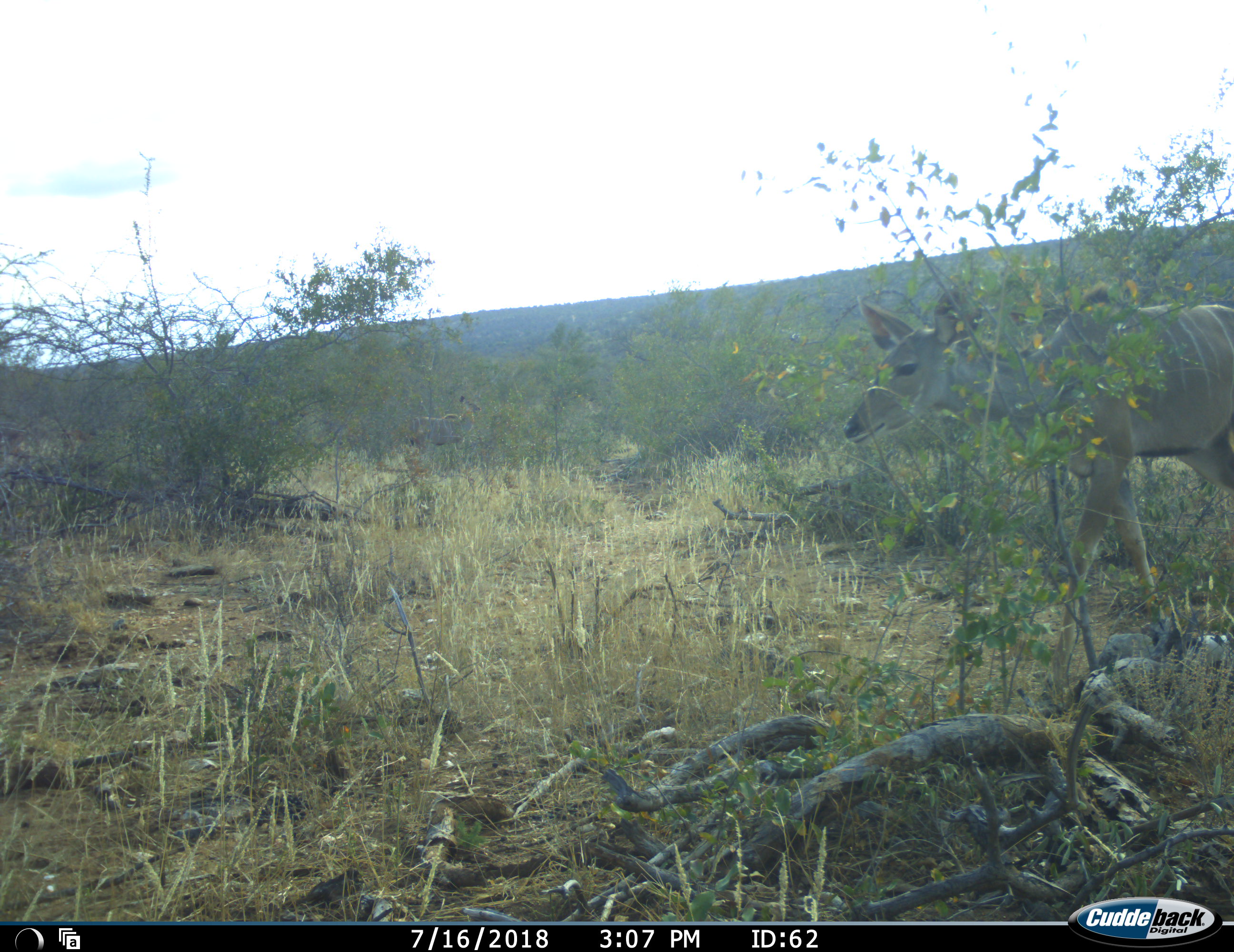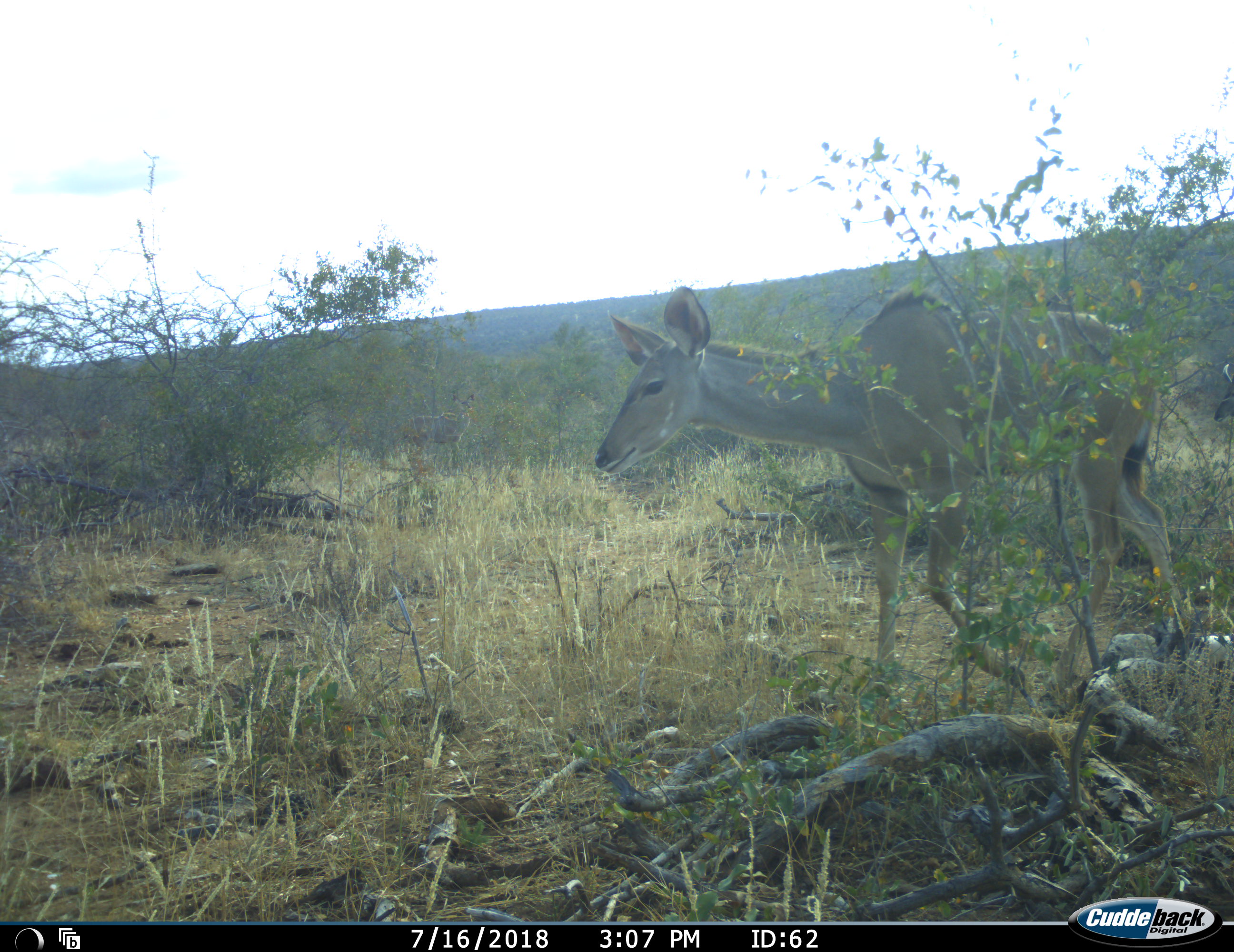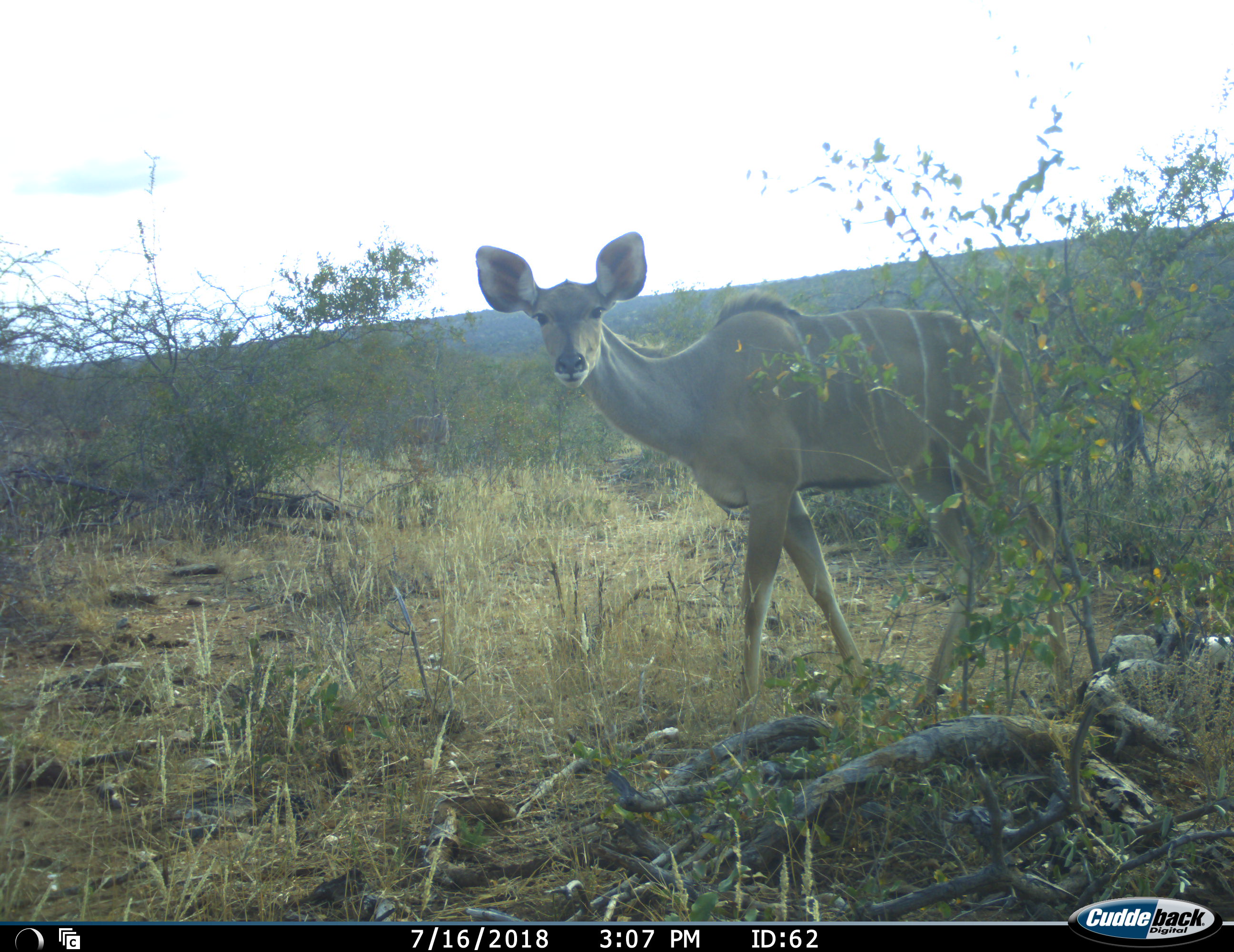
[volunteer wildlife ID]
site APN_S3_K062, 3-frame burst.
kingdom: Animalia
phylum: Chordata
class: Mammalia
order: Artiodactyla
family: Bovidae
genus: Tragelaphus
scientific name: Tragelaphus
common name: kudu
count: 1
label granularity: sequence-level